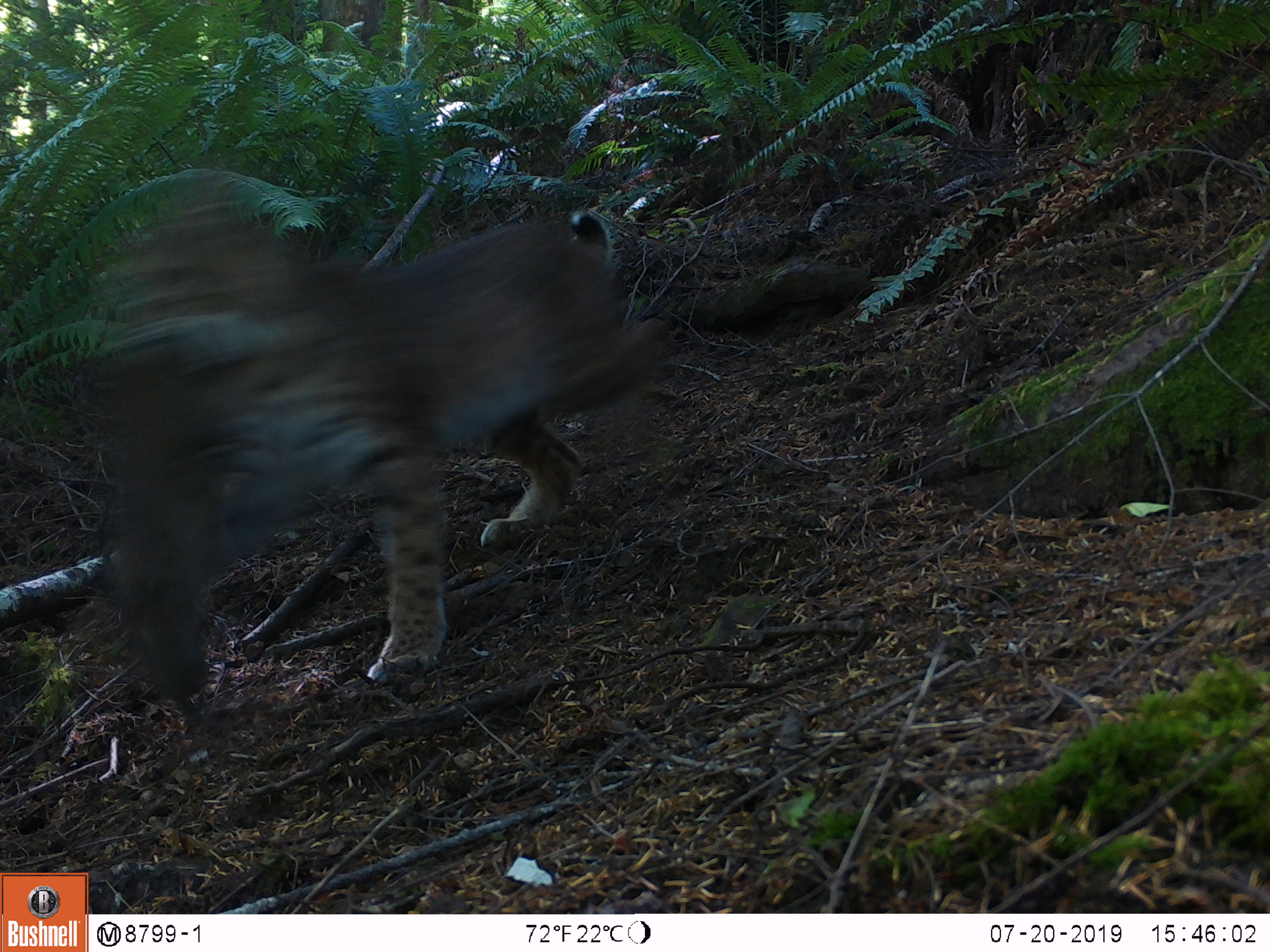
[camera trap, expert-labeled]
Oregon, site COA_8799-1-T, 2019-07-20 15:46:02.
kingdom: Animalia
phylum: Chordata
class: Mammalia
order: Rodentia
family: Aplodontiidae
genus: Aplodontia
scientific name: Aplodontia rufa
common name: mountain beaver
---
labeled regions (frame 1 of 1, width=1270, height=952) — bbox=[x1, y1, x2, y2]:
mountain beaver: bbox=[129, 208, 659, 678]; bbox=[108, 435, 226, 704]